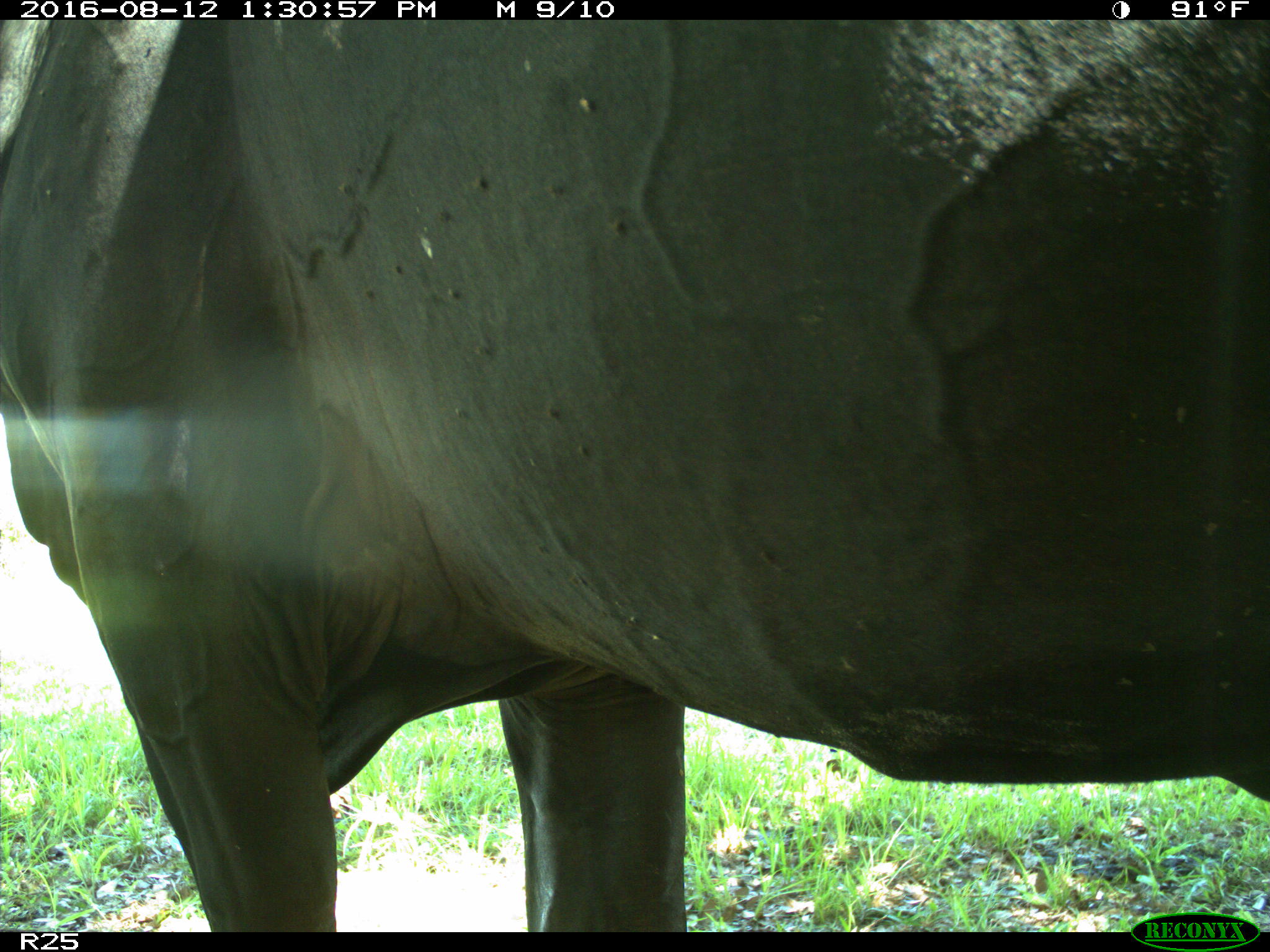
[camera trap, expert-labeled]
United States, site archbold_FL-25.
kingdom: Animalia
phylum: Chordata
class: Mammalia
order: Artiodactyla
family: Bovidae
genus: Bos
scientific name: Bos taurus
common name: domestic cow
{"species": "Bos taurus (domestic cow)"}